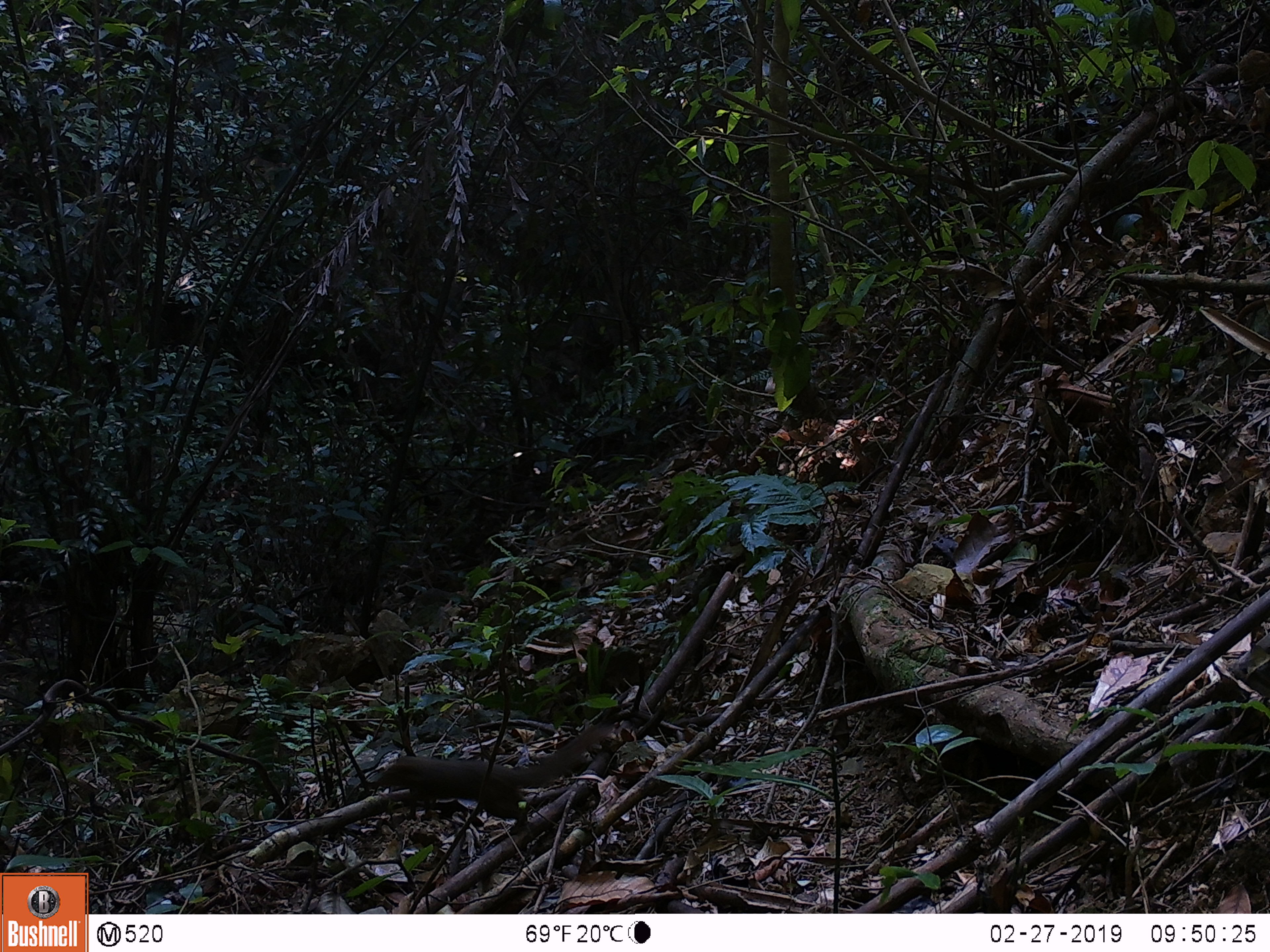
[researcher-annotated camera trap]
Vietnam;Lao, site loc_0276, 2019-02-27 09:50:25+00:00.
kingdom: Animalia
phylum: Chordata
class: Mammalia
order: Rodentia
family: Sciuridae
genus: Sciurus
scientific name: Sciurus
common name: squirrel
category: unidentified squirrel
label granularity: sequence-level